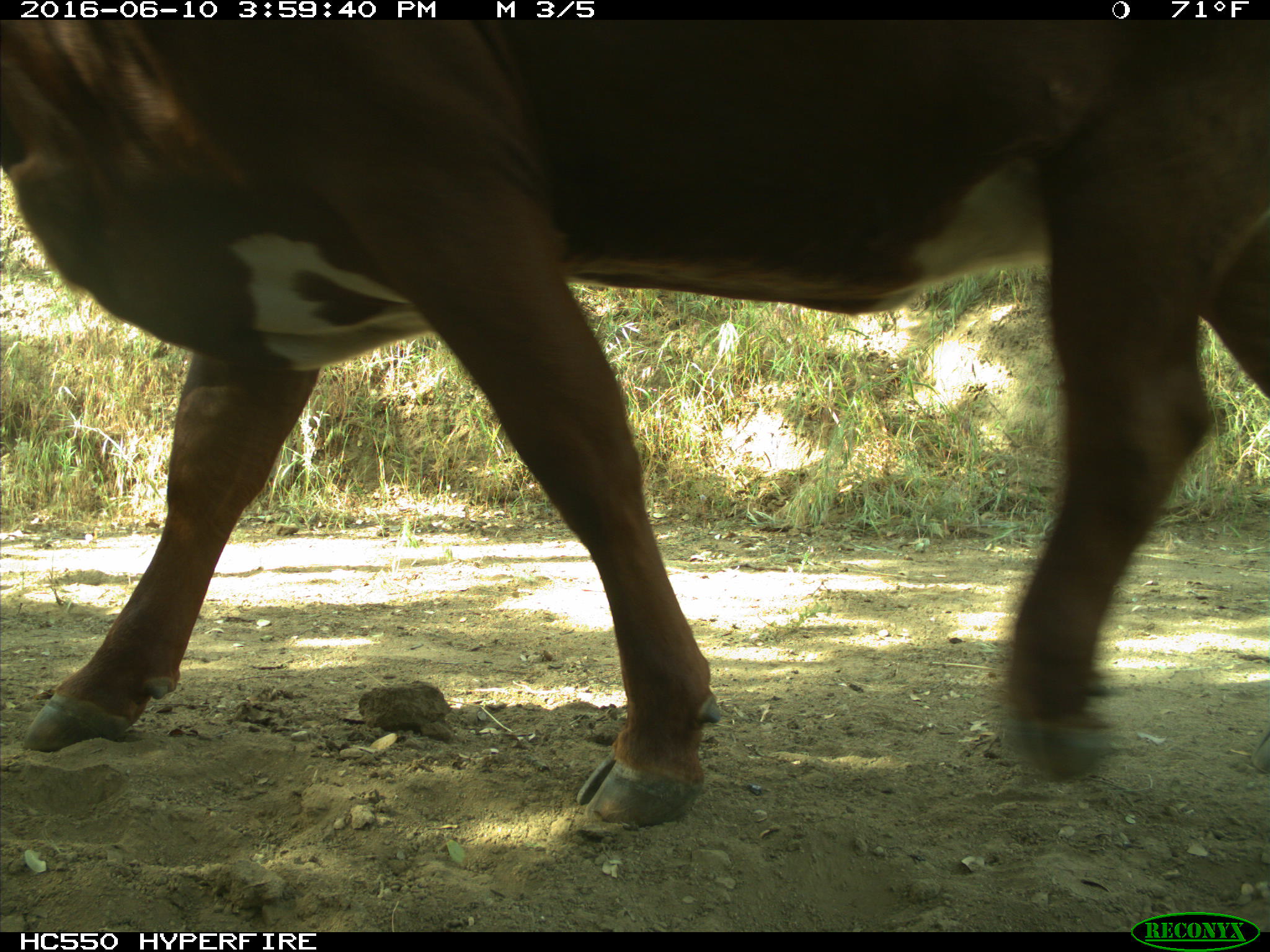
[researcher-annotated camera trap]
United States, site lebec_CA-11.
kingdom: Animalia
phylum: Chordata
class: Mammalia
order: Artiodactyla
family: Bovidae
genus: Bos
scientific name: Bos taurus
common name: domestic cow